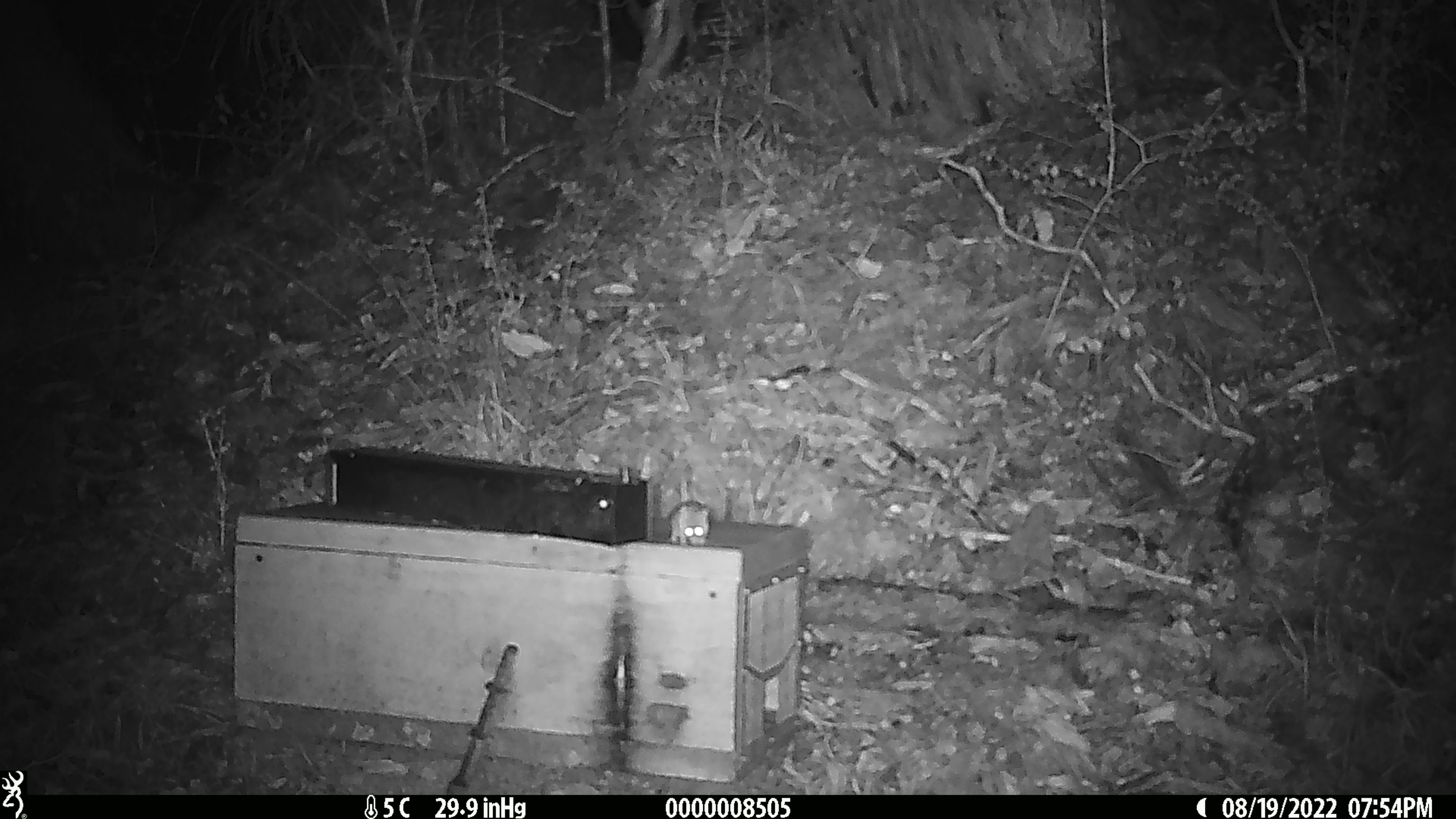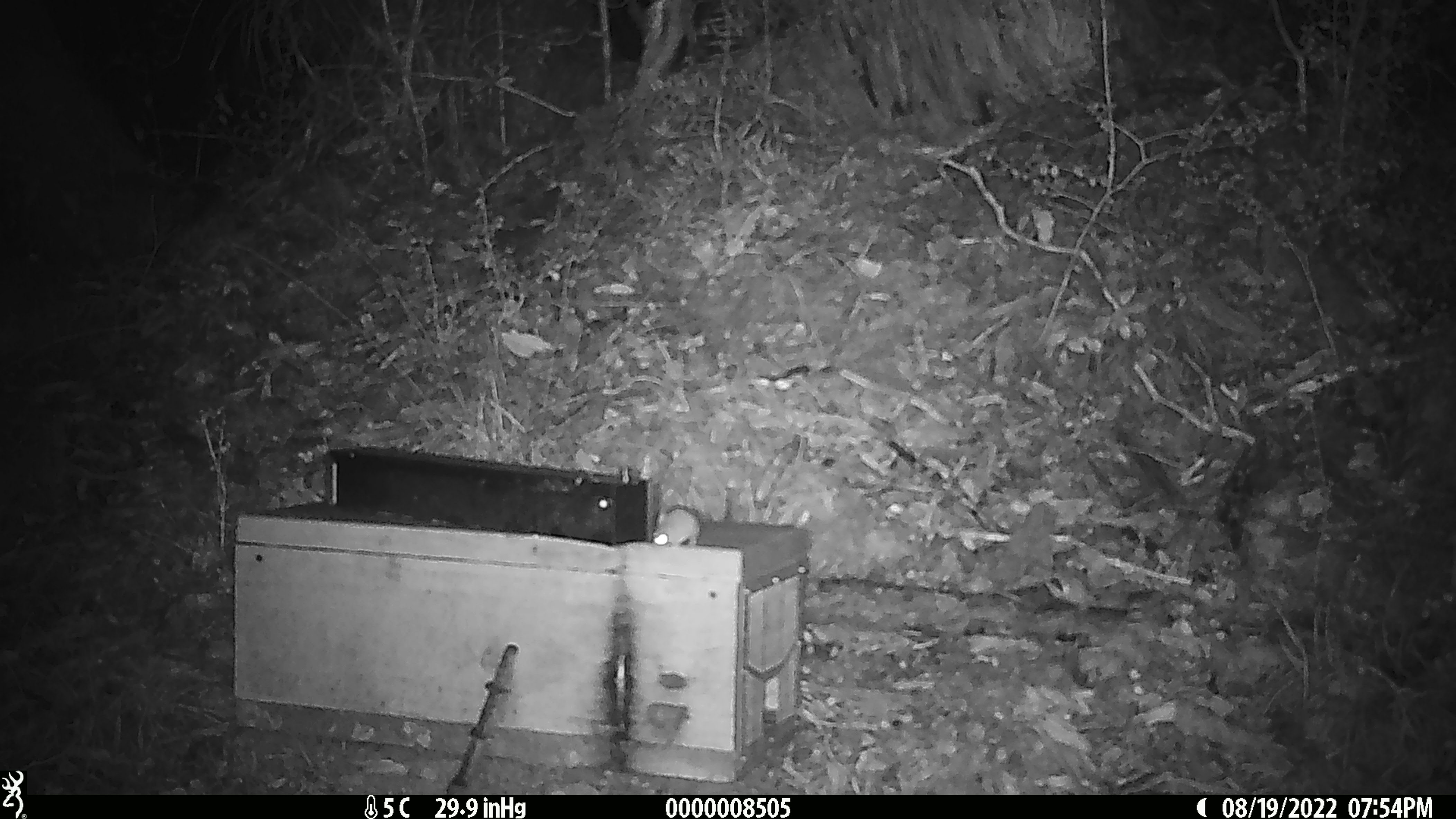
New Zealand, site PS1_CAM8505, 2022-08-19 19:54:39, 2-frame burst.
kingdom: Animalia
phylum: Chordata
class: Mammalia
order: Rodentia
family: Muridae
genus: Mus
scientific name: Mus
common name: mouse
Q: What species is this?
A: Mouse (Mus).